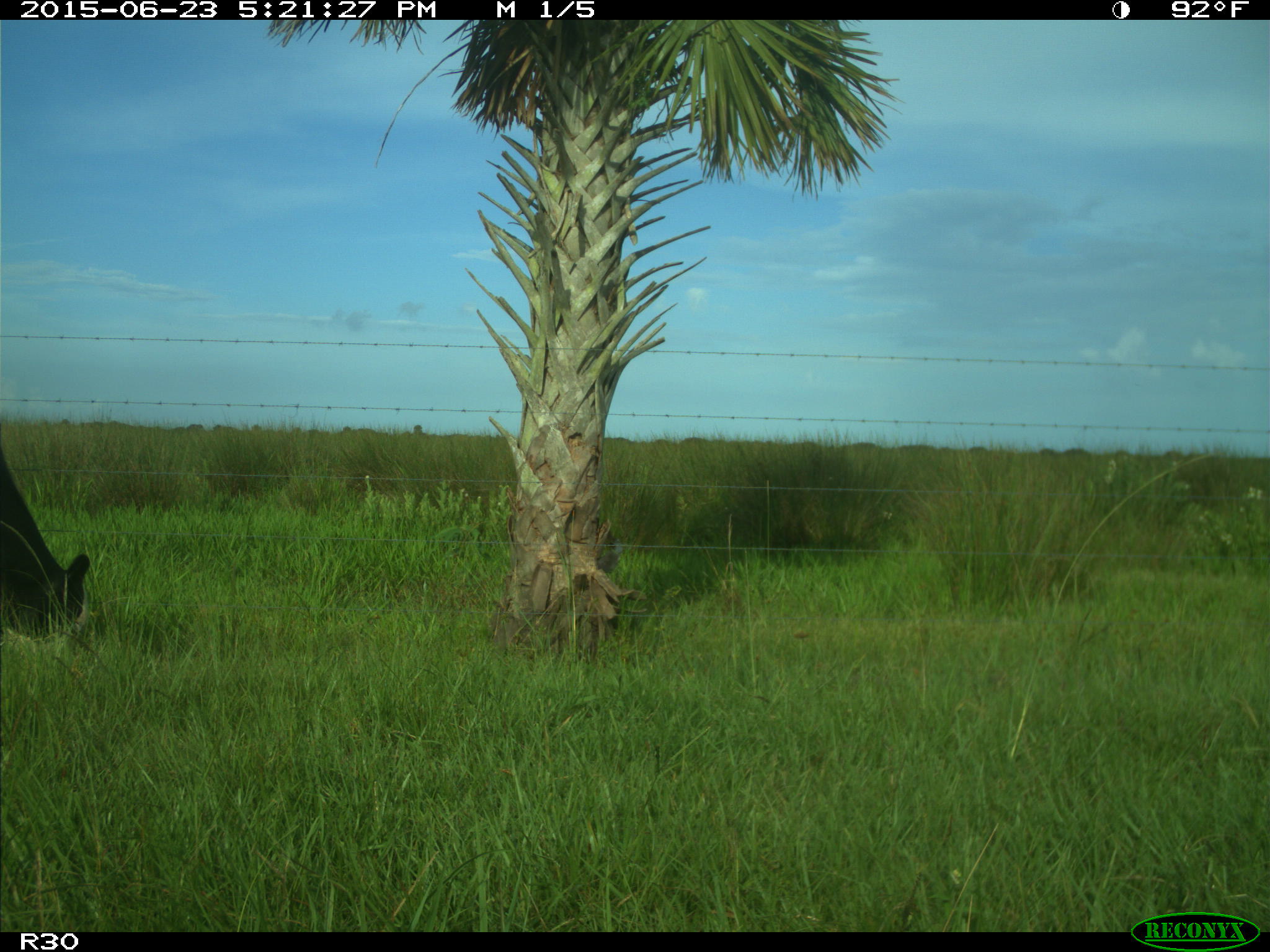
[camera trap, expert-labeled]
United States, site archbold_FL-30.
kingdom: Animalia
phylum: Chordata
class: Mammalia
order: Artiodactyla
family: Bovidae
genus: Bos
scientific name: Bos taurus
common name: domestic cow